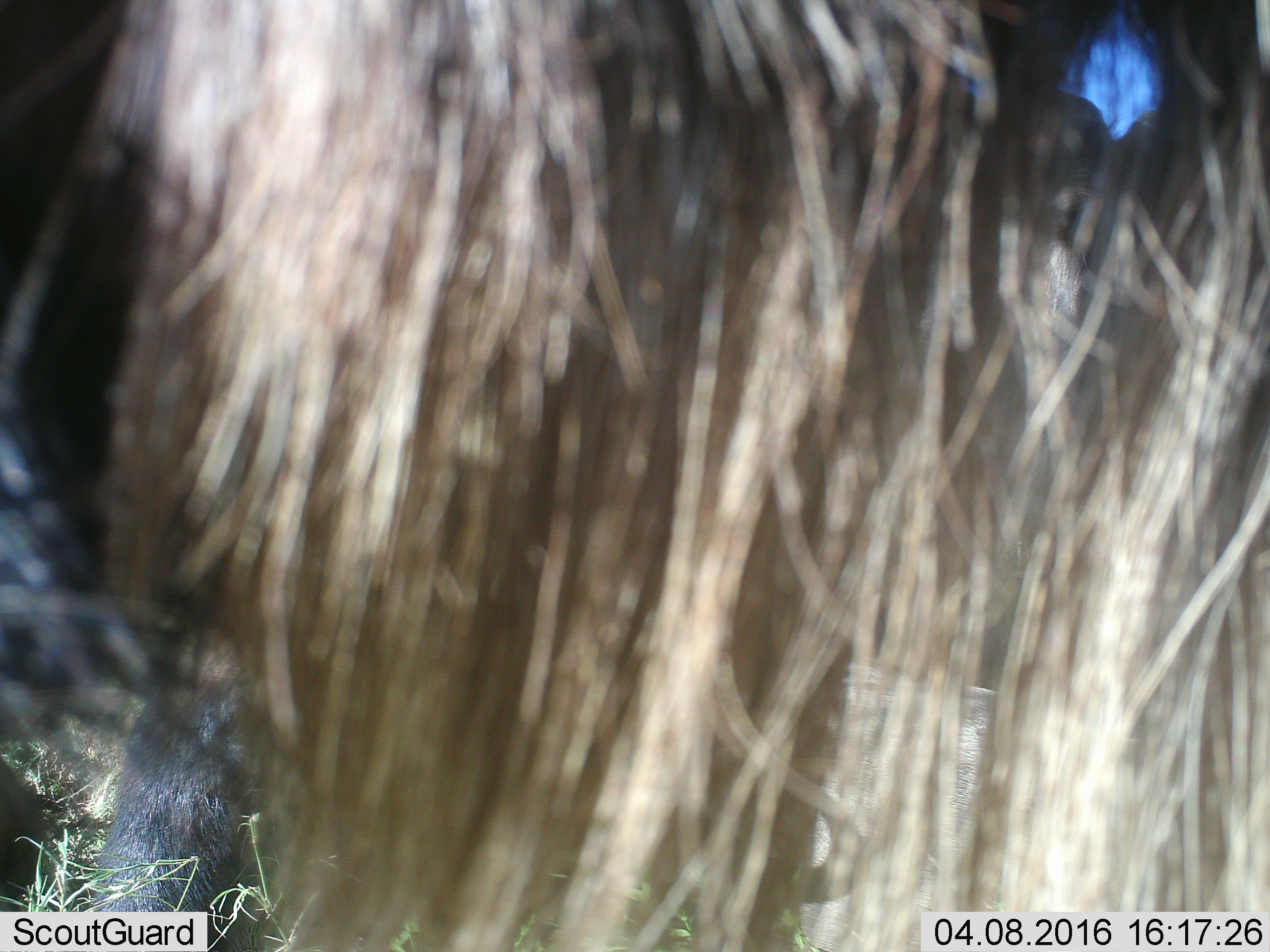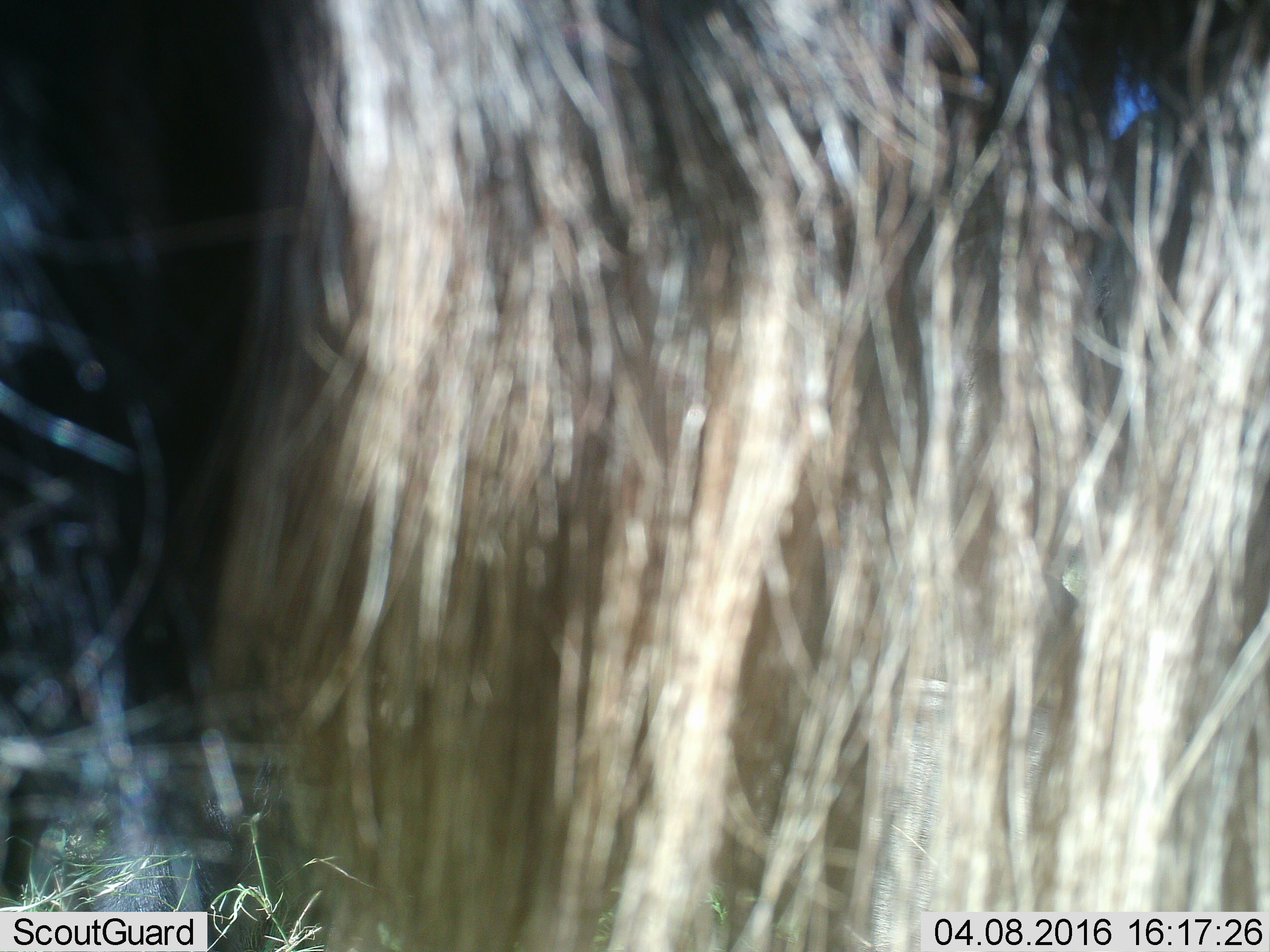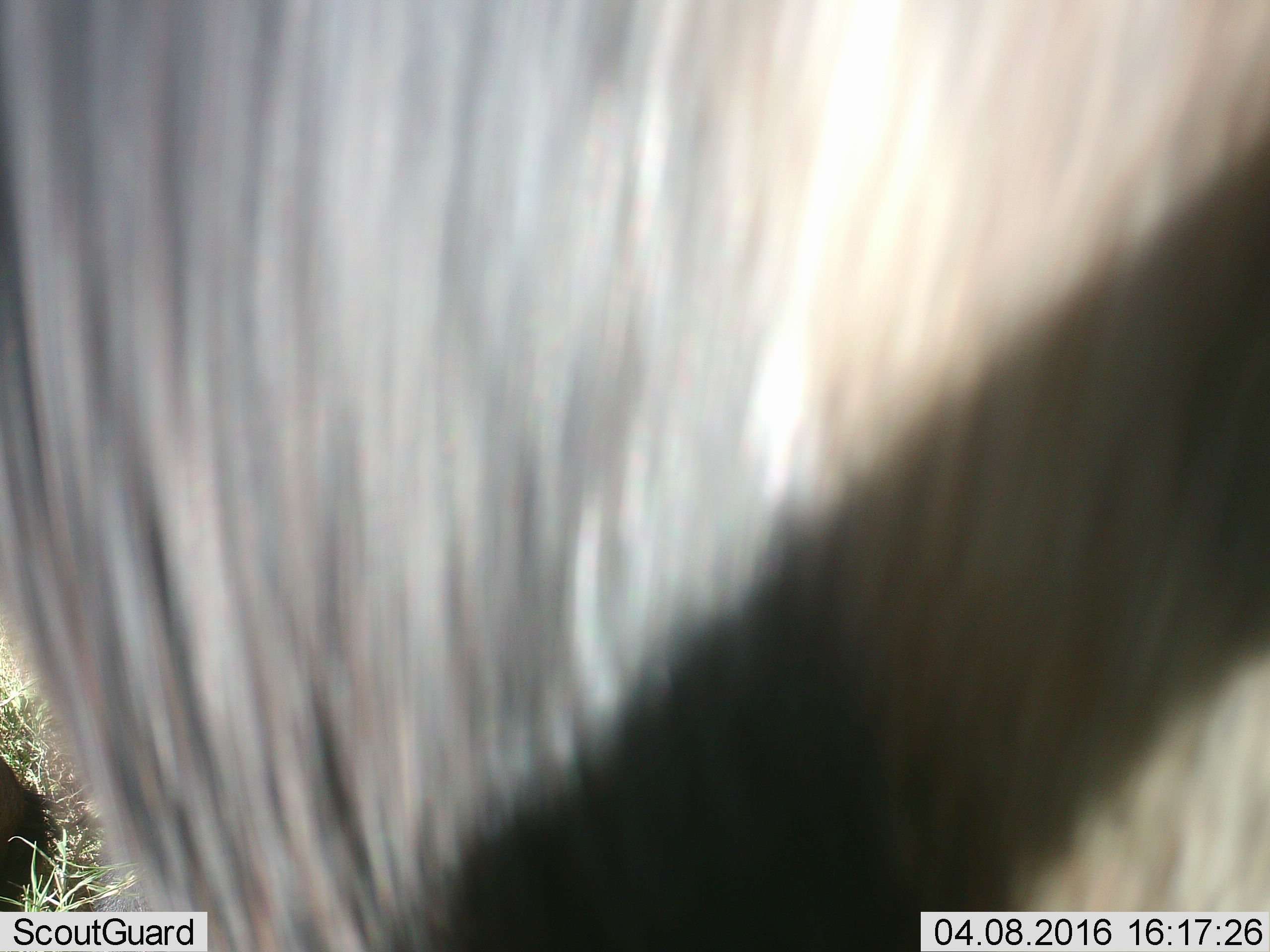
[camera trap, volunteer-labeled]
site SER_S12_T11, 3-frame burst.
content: unidentified animal